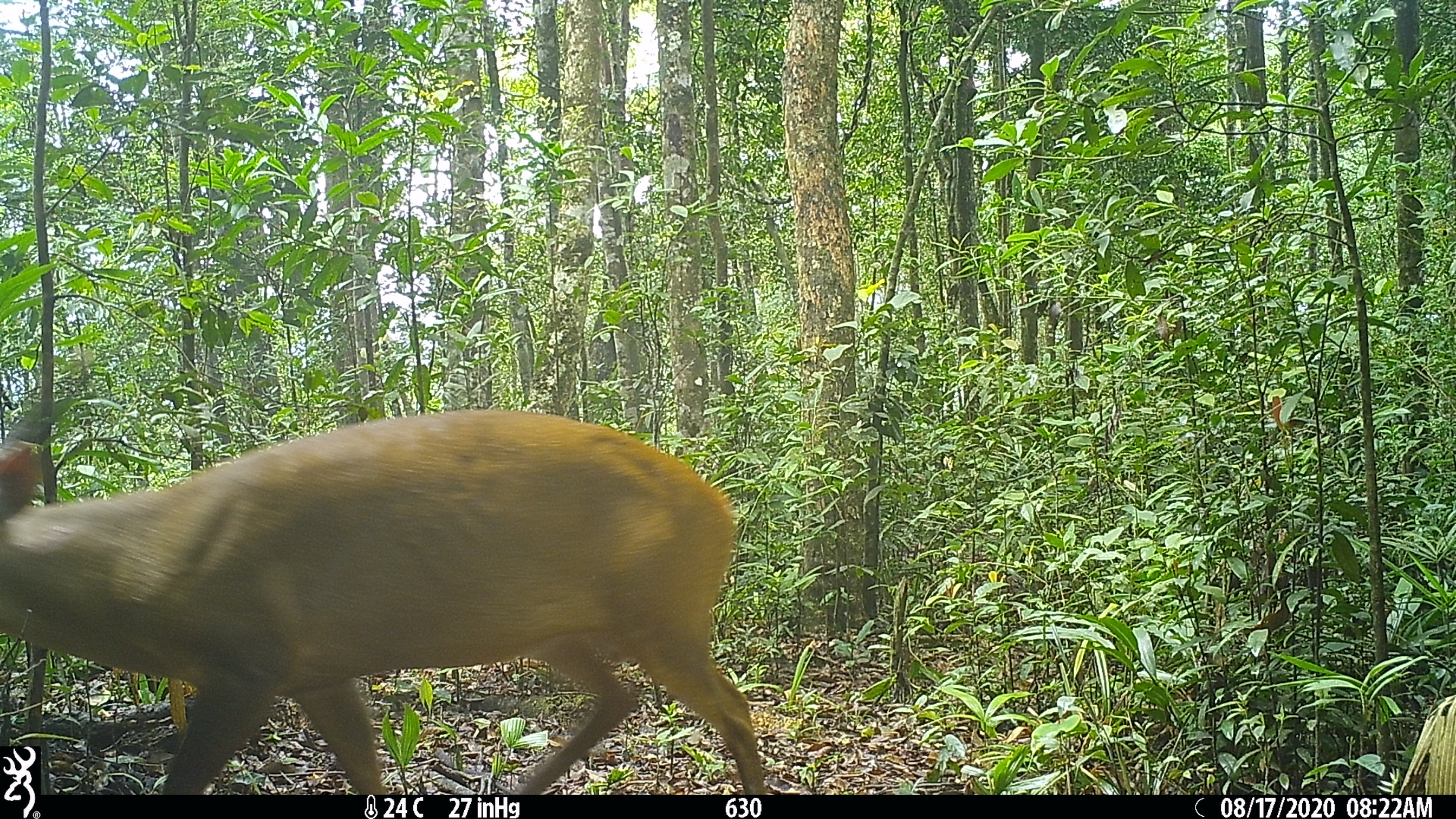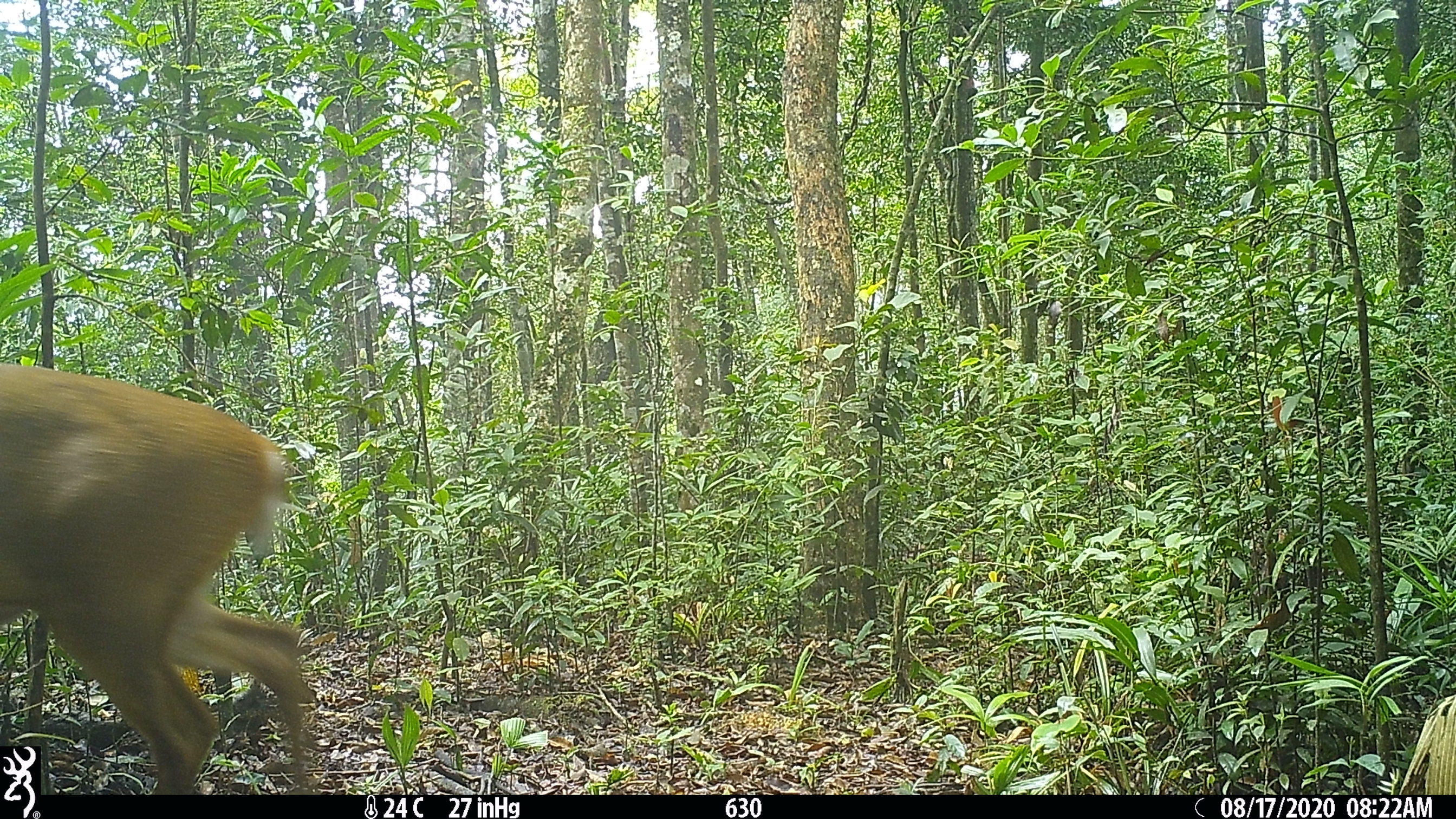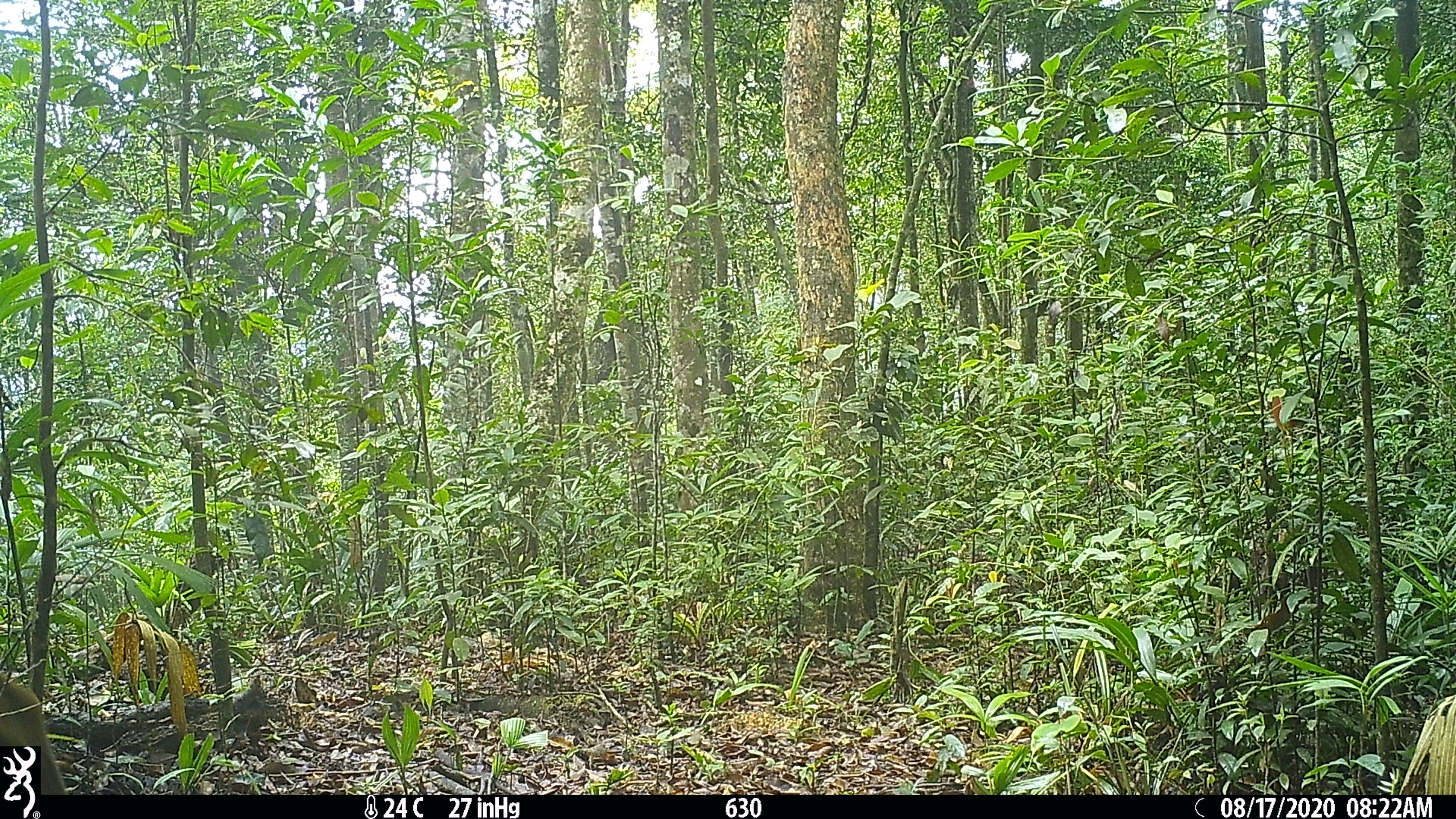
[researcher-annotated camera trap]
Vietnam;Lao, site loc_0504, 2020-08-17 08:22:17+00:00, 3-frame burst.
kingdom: Animalia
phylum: Chordata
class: Mammalia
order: Artiodactyla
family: Cervidae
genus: Muntiacus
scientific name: Muntiacus vuquangensis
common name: large-antlered muntjac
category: large antlered muntjac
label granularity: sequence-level